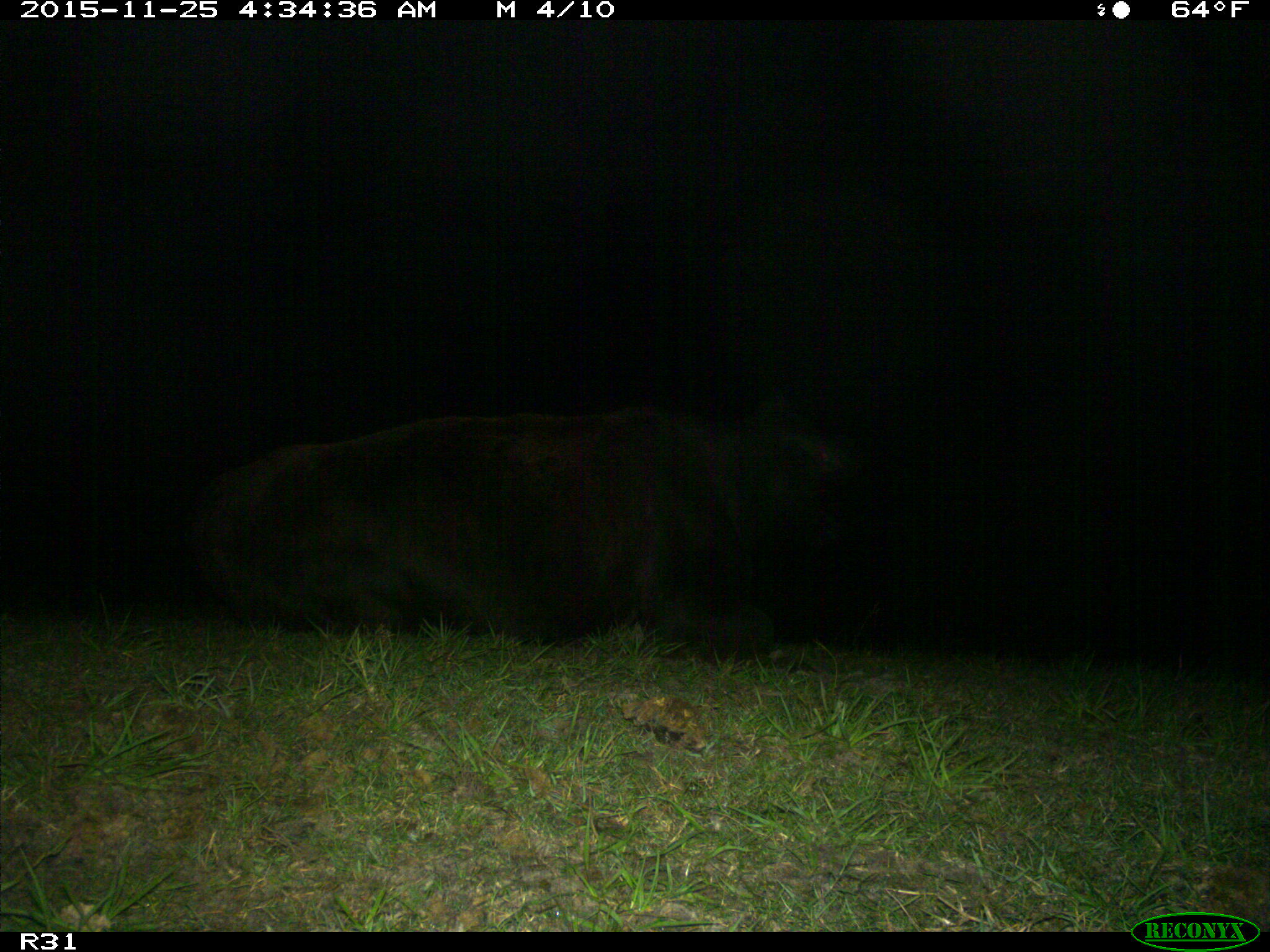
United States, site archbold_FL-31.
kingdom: Animalia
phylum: Chordata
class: Mammalia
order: Artiodactyla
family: Bovidae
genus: Bos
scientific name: Bos taurus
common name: domestic cow